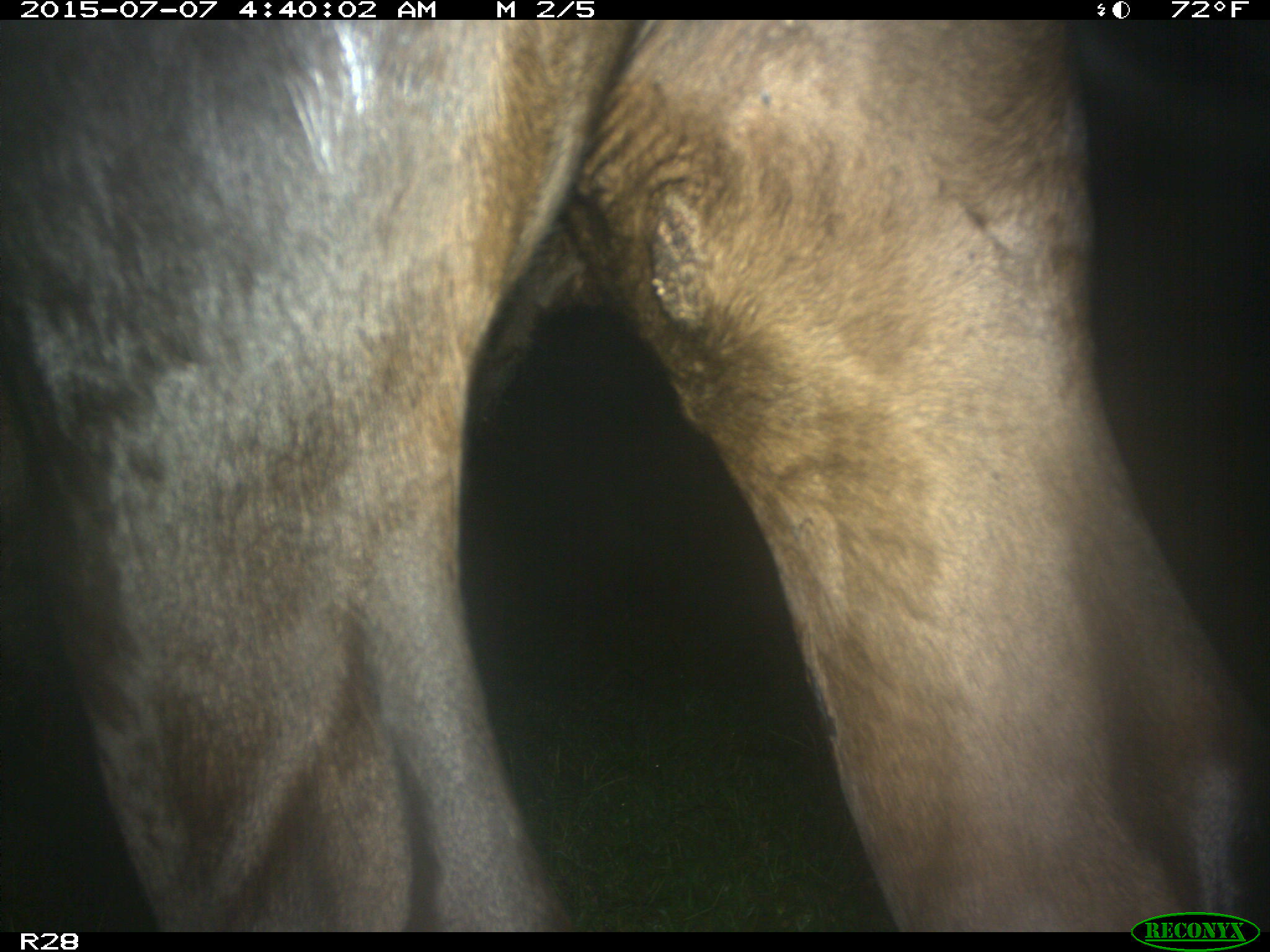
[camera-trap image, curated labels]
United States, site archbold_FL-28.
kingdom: Animalia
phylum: Chordata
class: Mammalia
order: Artiodactyla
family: Bovidae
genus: Bos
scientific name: Bos taurus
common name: domestic cow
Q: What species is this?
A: Bos taurus (domestic cow).